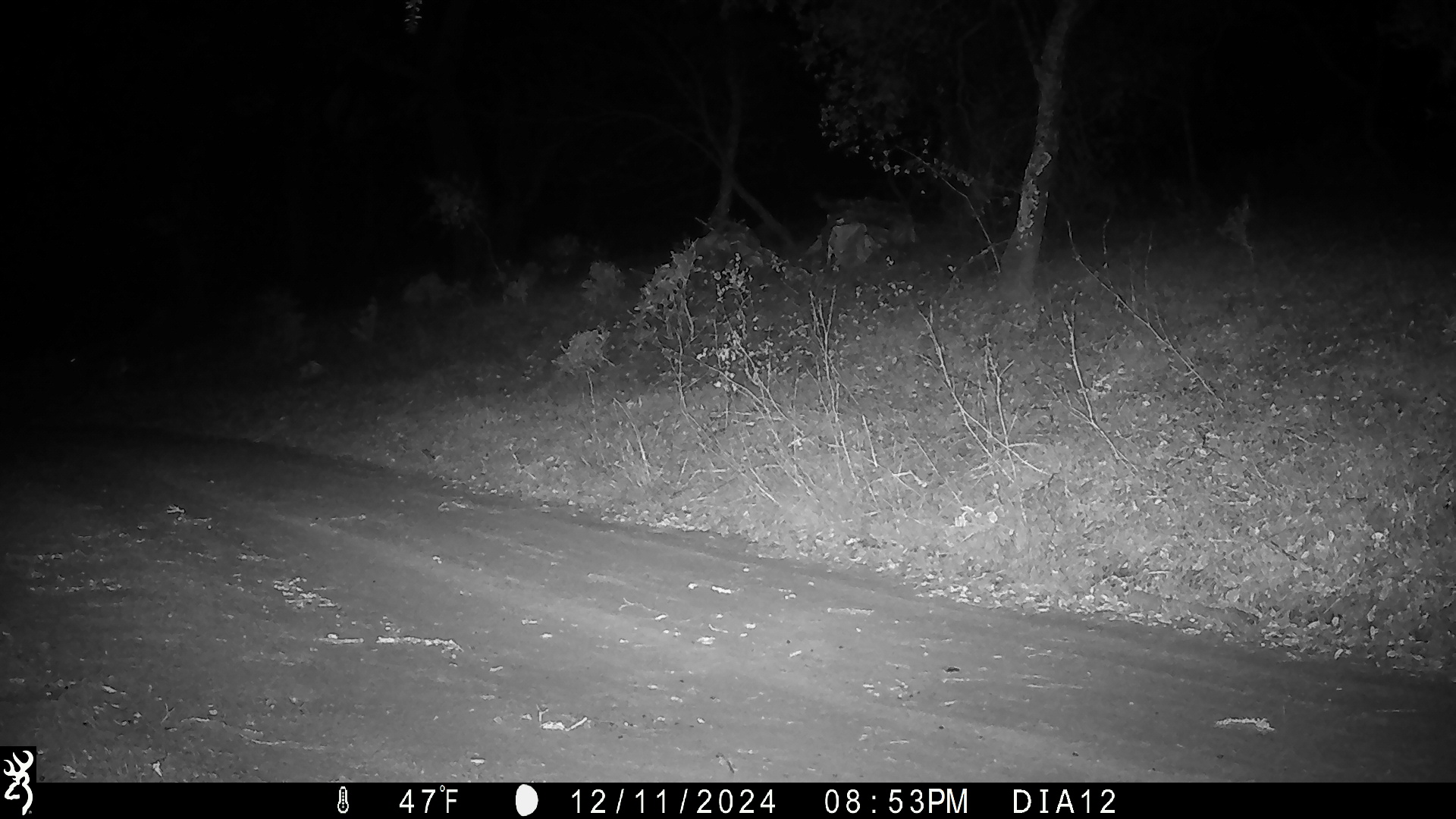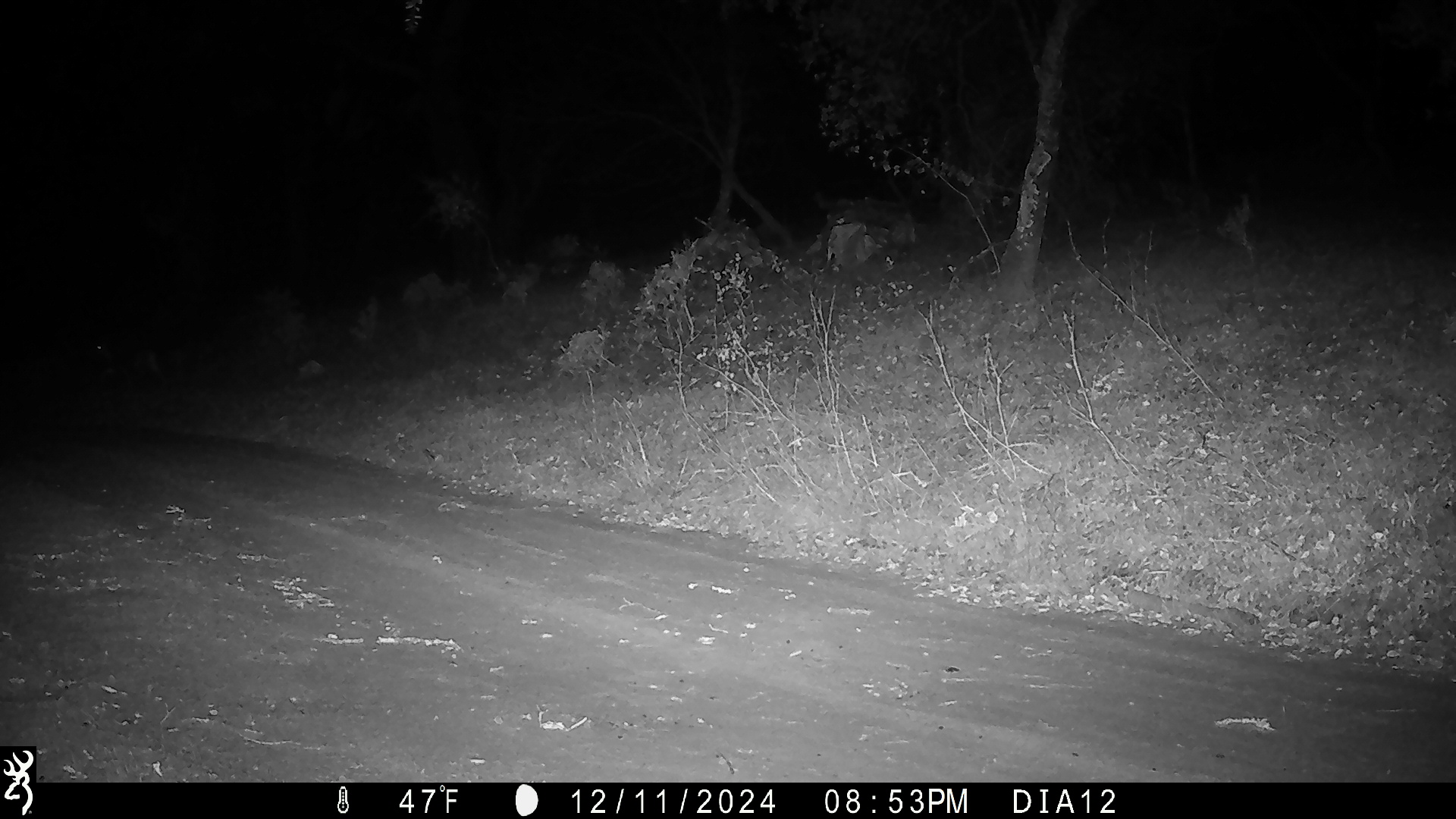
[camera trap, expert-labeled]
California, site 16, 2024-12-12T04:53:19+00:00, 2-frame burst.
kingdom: Animalia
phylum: Chordata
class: Mammalia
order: Artiodactyla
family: Cervidae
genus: Odocoileus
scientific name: Odocoileus hemionus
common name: mule deer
Mule deer (Odocoileus hemionus).